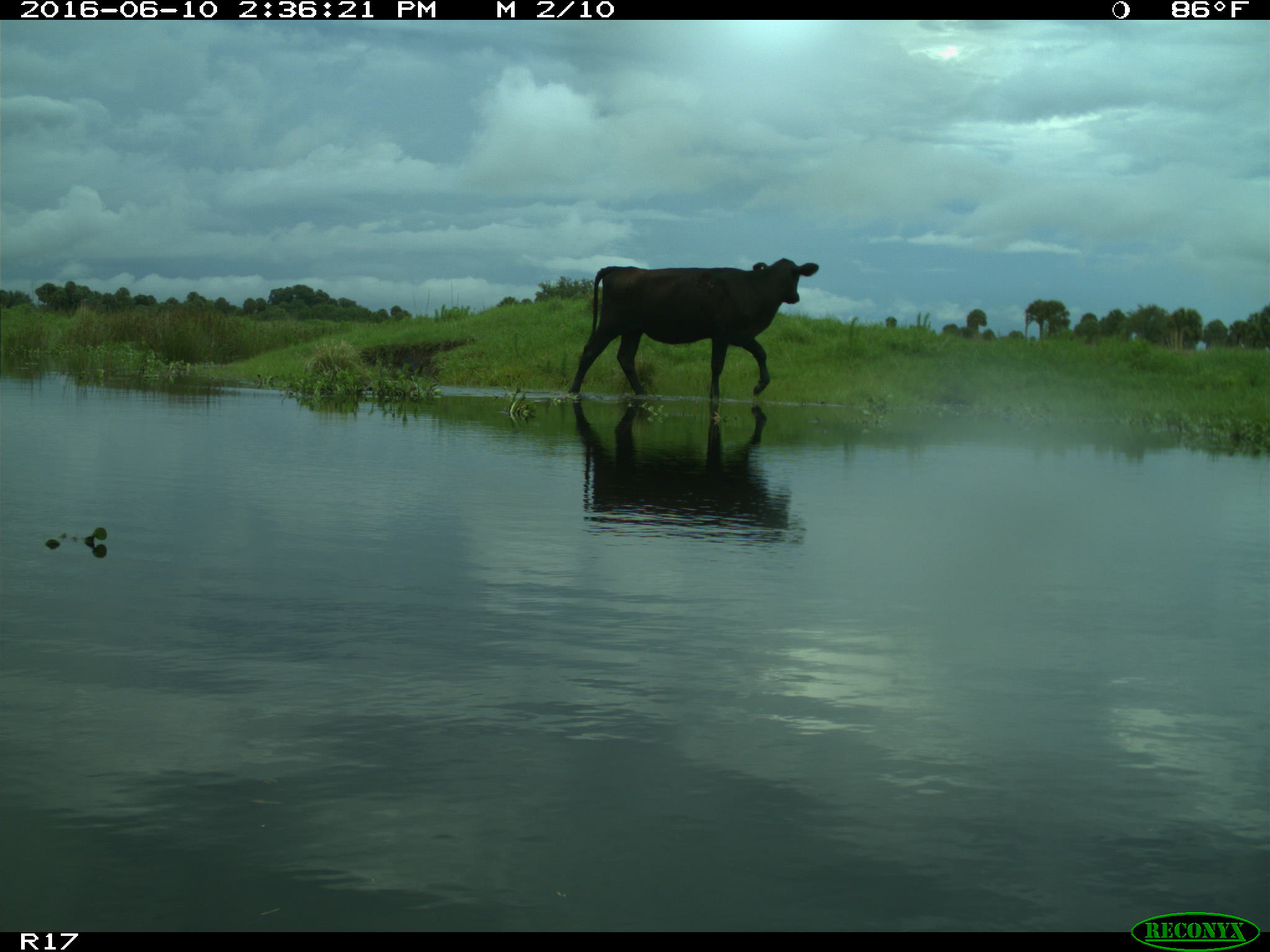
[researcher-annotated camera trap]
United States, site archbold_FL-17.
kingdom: Animalia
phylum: Chordata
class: Mammalia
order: Artiodactyla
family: Bovidae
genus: Bos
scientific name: Bos taurus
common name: domestic cow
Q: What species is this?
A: Bos taurus (domestic cow).